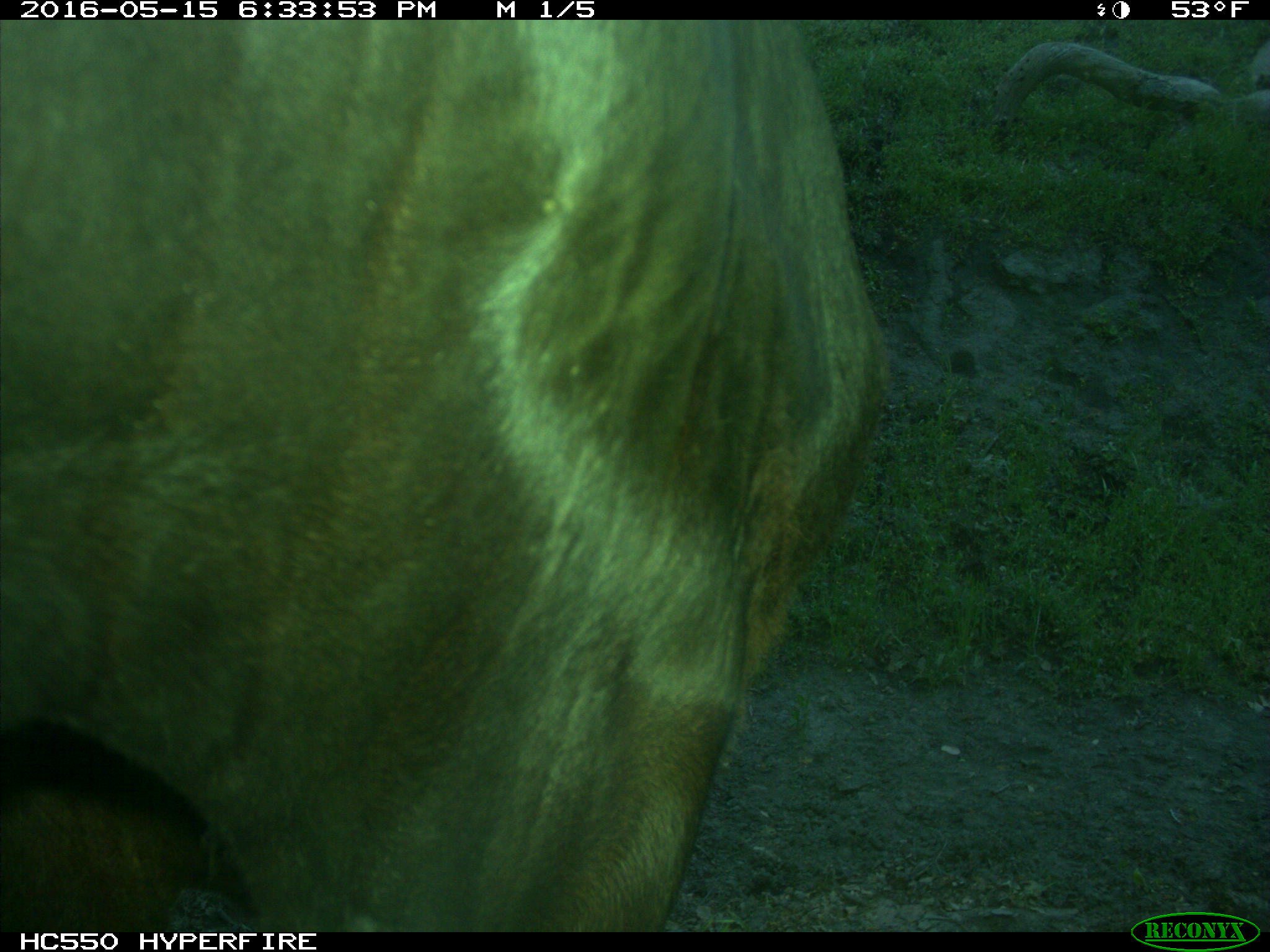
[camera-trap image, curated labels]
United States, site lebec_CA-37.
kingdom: Animalia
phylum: Chordata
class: Mammalia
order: Artiodactyla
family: Bovidae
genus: Bos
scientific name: Bos taurus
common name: domestic cow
Bos taurus (domestic cow).